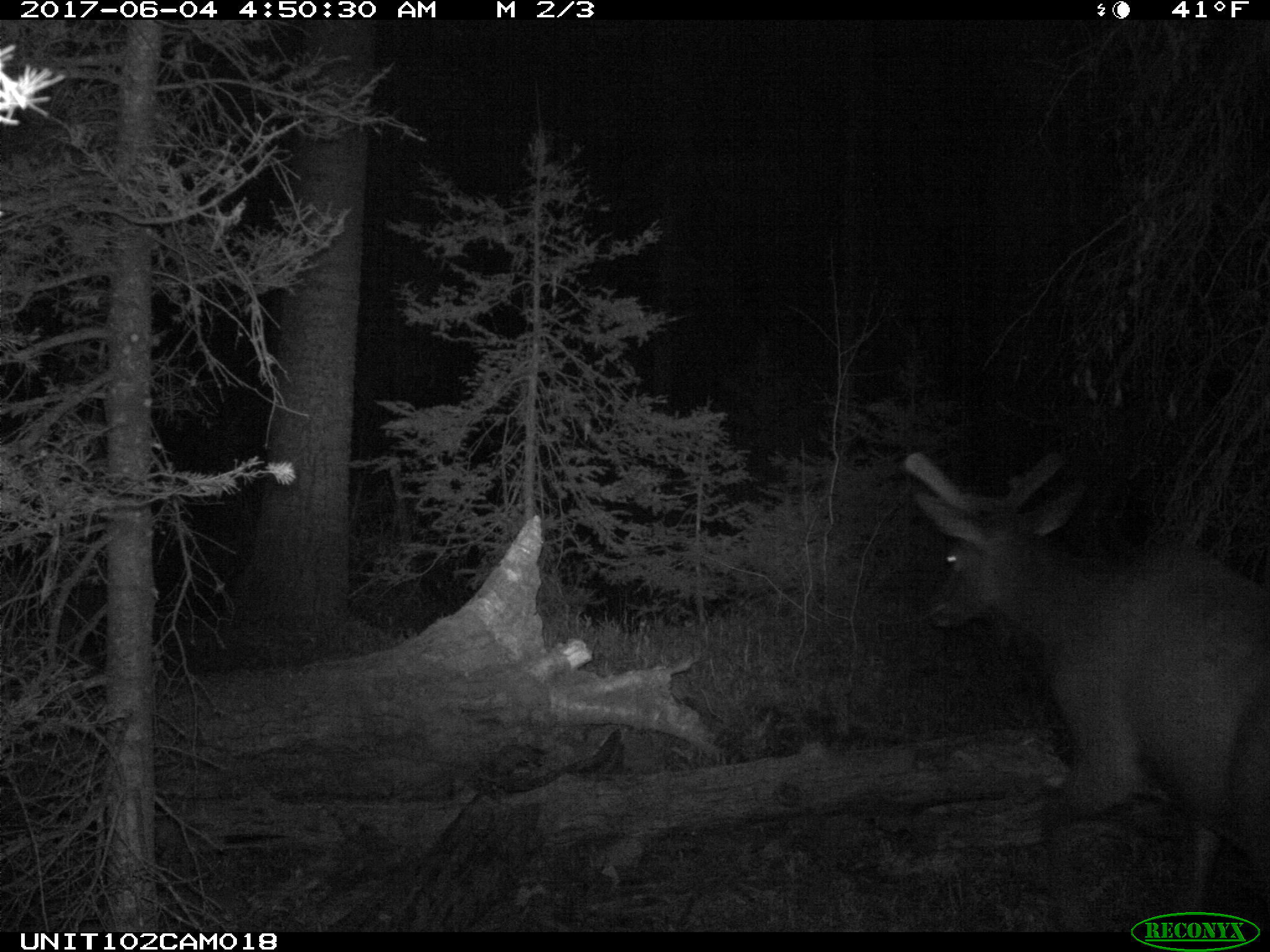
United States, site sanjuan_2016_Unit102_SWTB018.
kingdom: Animalia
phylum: Chordata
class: Mammalia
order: Artiodactyla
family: Cervidae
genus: Cervus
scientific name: Cervus elaphus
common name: red deer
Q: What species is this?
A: Cervus elaphus (red deer).